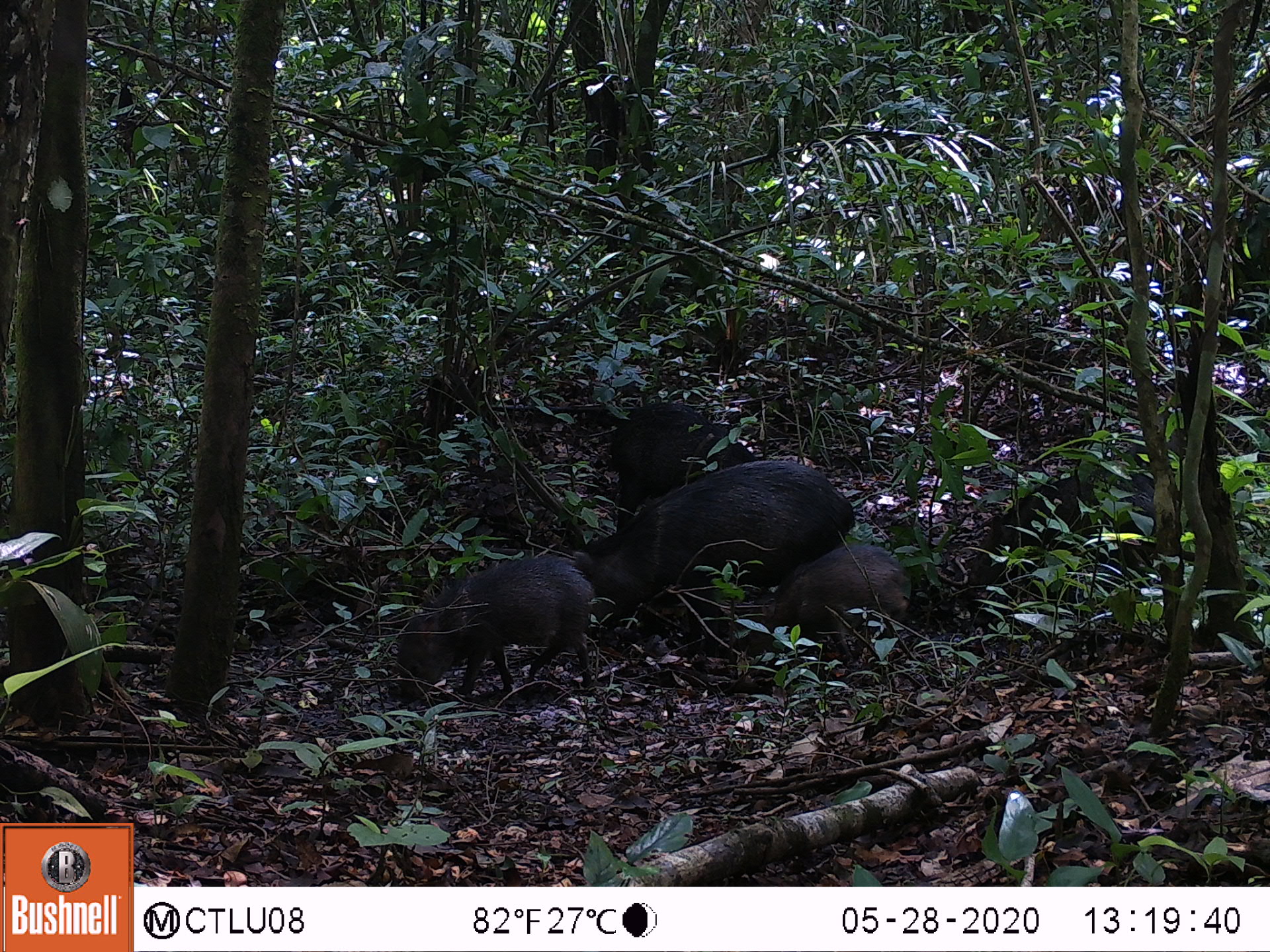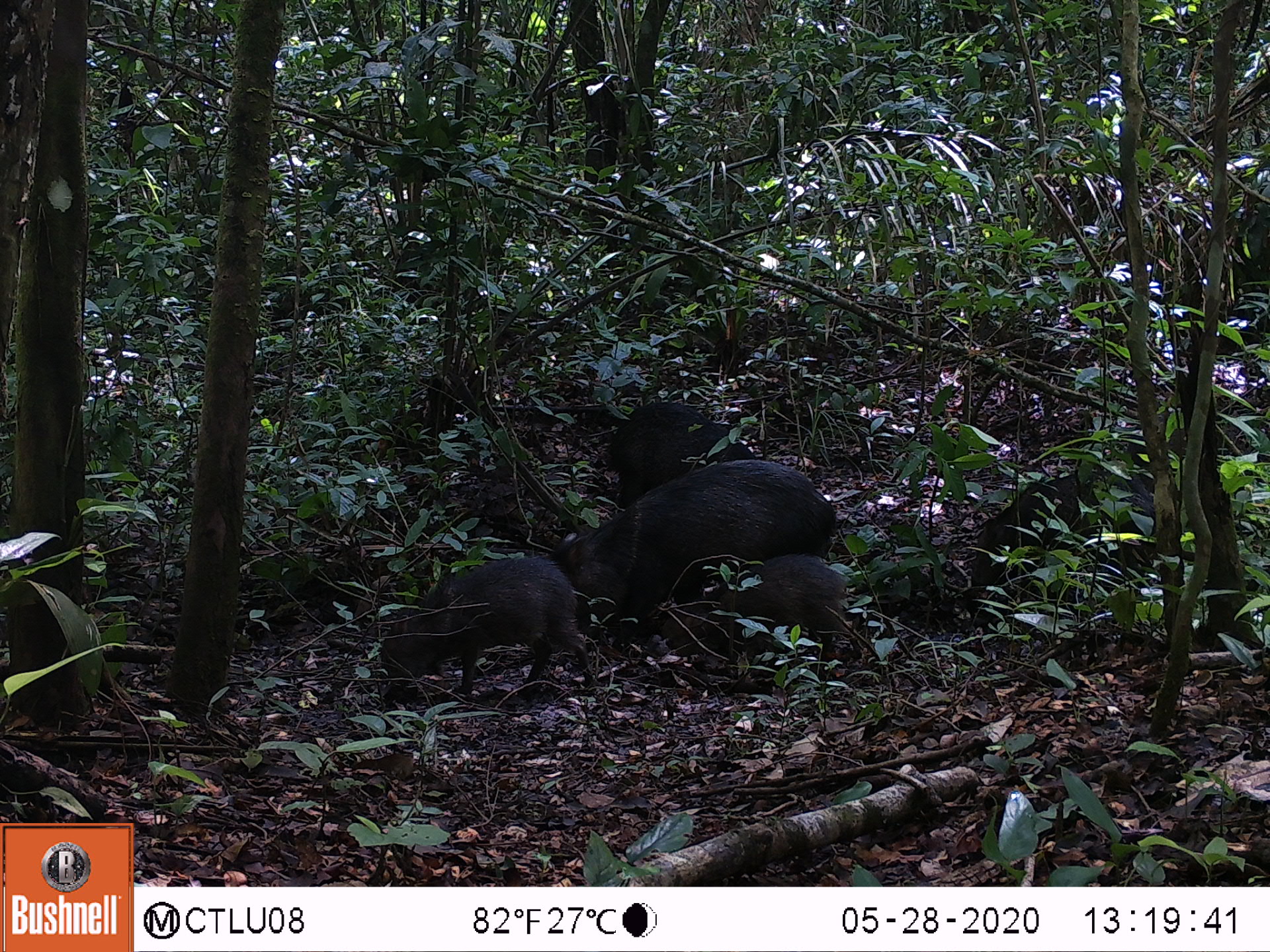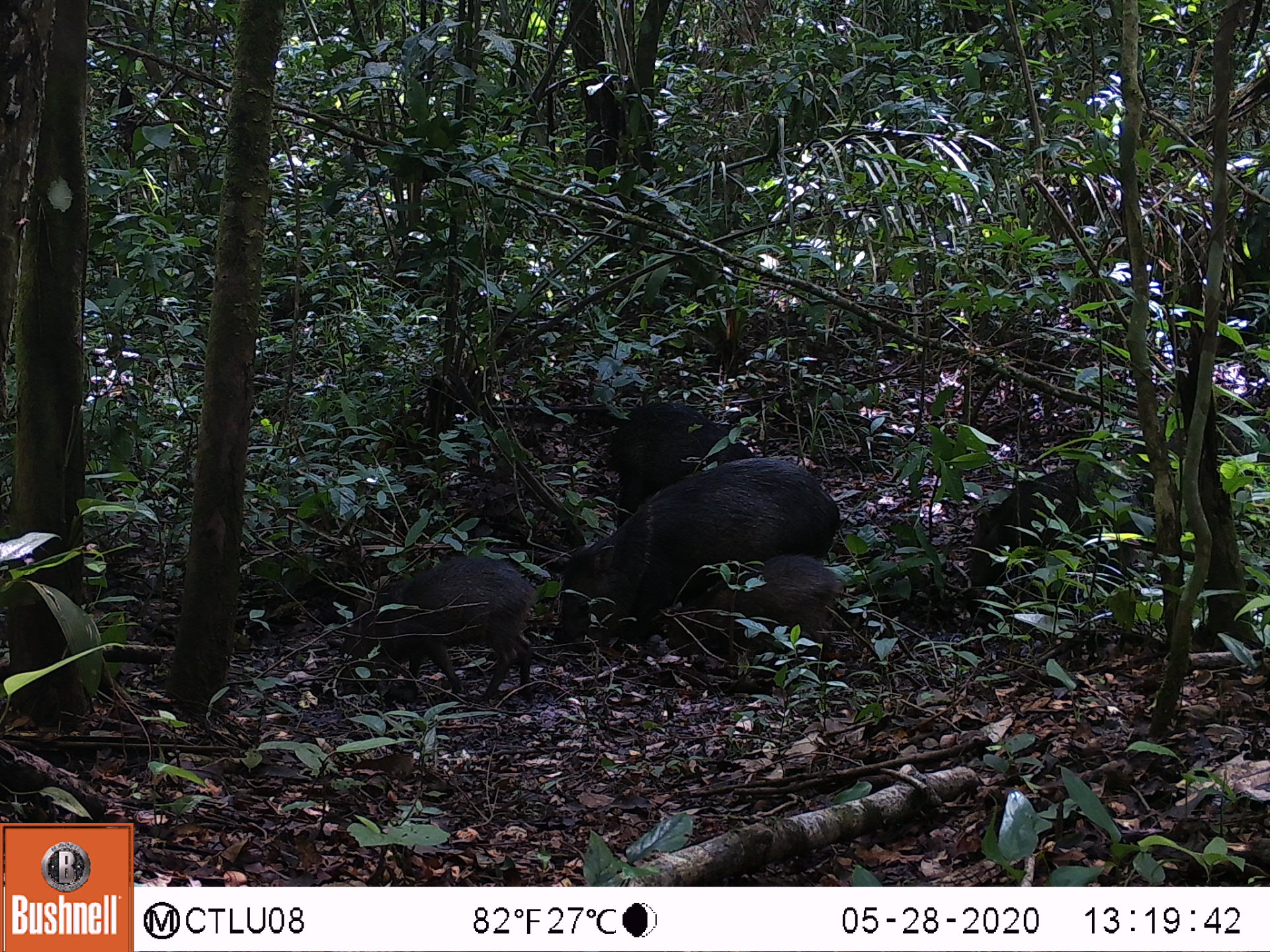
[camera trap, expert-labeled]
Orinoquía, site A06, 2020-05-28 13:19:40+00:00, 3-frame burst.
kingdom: Animalia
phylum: Chordata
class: Mammalia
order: Artiodactyla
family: Tayassuidae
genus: Pecari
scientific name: Pecari tajacu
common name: collared peccary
Collared peccary (Pecari tajacu).